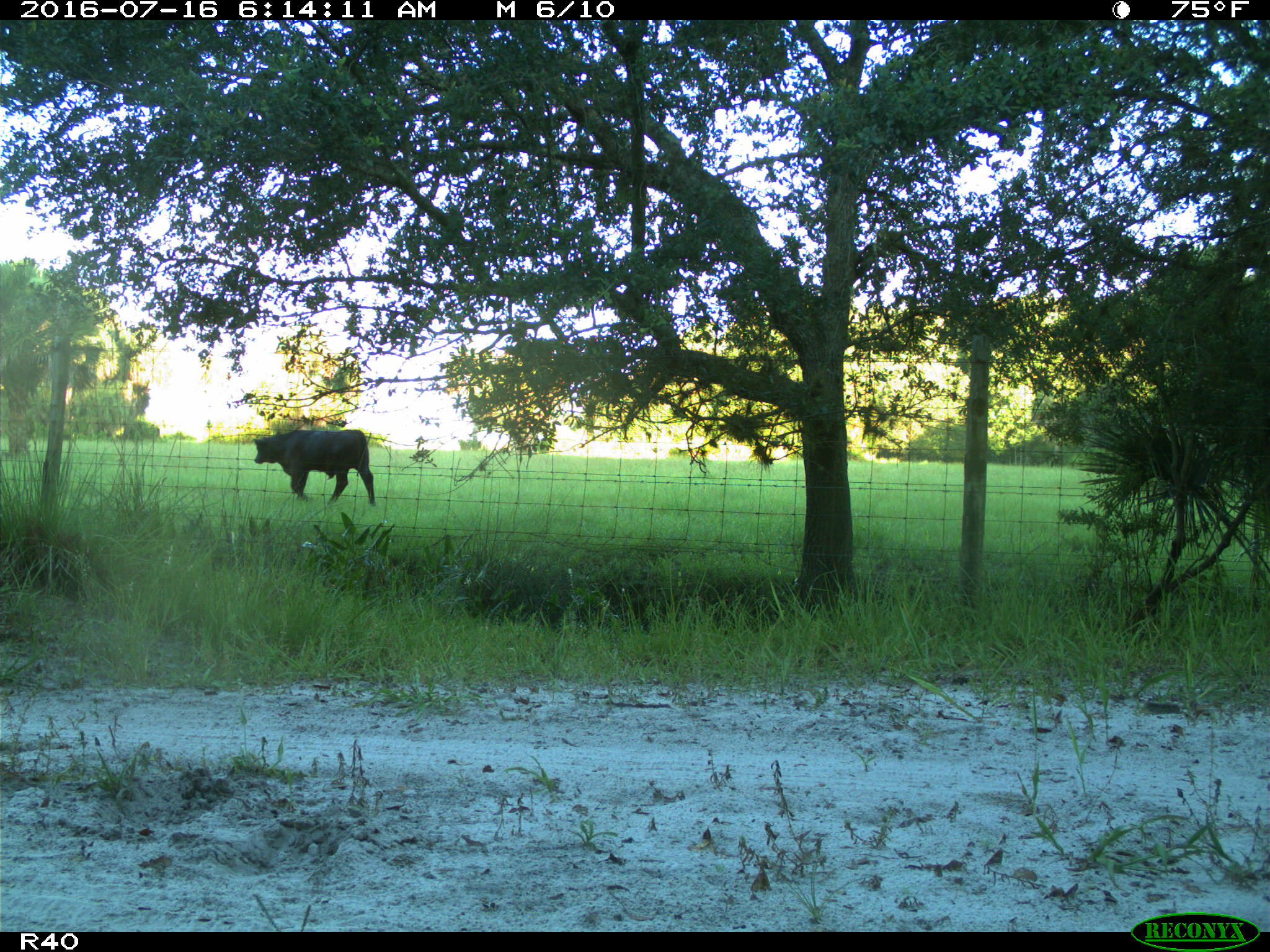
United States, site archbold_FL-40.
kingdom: Animalia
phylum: Chordata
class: Mammalia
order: Artiodactyla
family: Bovidae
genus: Bos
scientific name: Bos taurus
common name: domestic cow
Bos taurus (domestic cow).